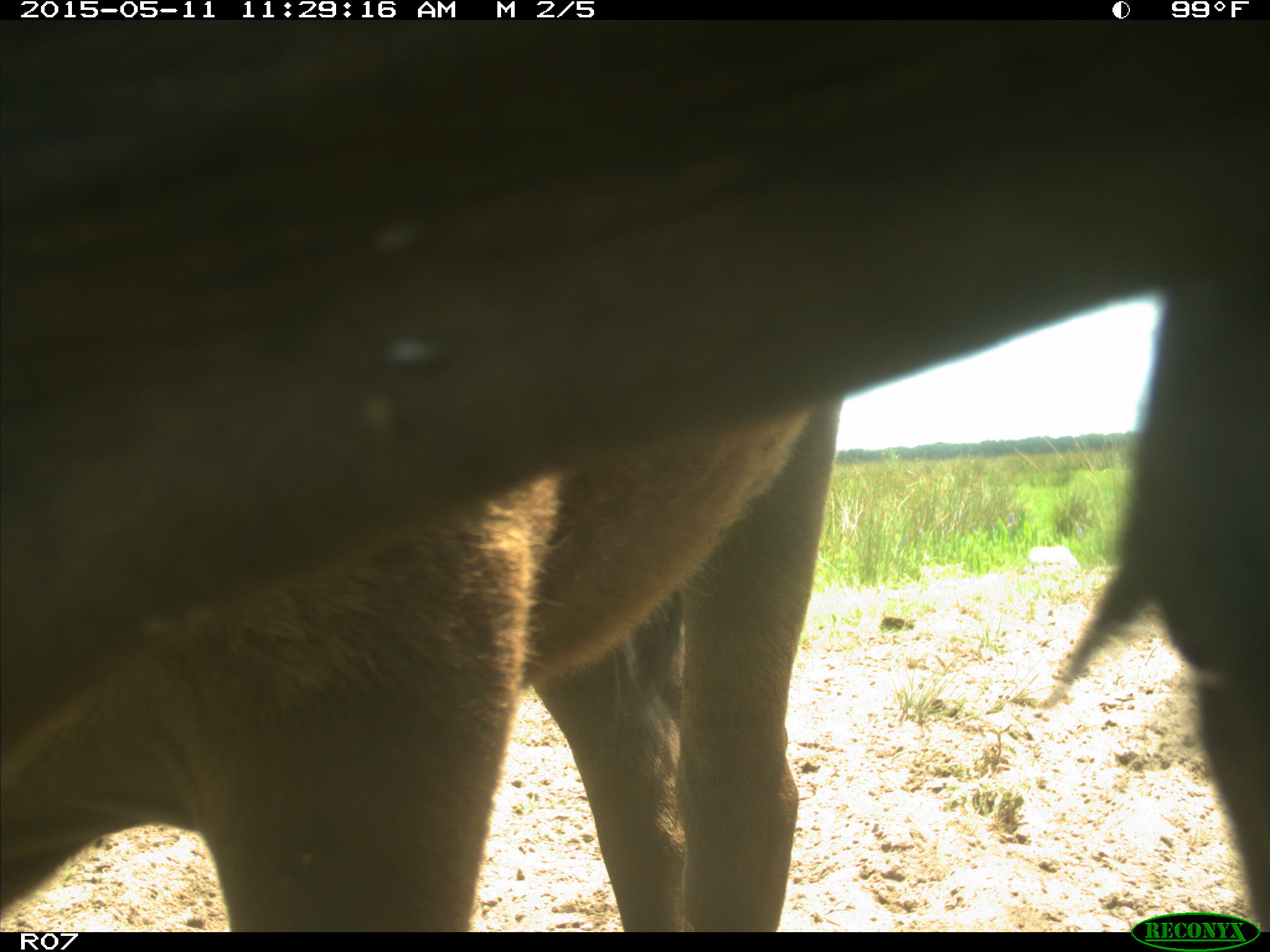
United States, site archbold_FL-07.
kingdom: Animalia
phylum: Chordata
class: Mammalia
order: Artiodactyla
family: Bovidae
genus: Bos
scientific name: Bos taurus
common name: domestic cow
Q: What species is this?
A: Bos taurus (domestic cow).